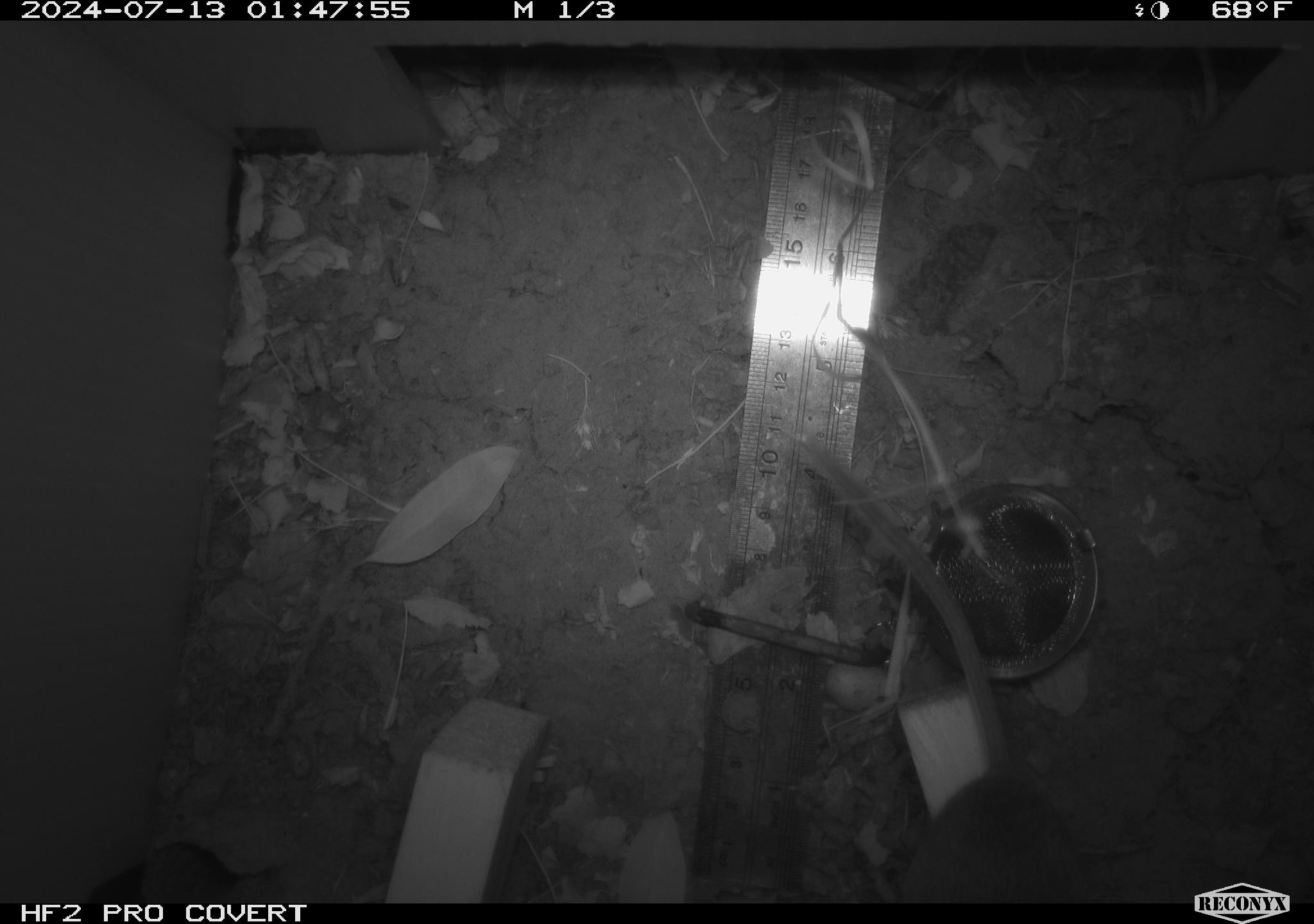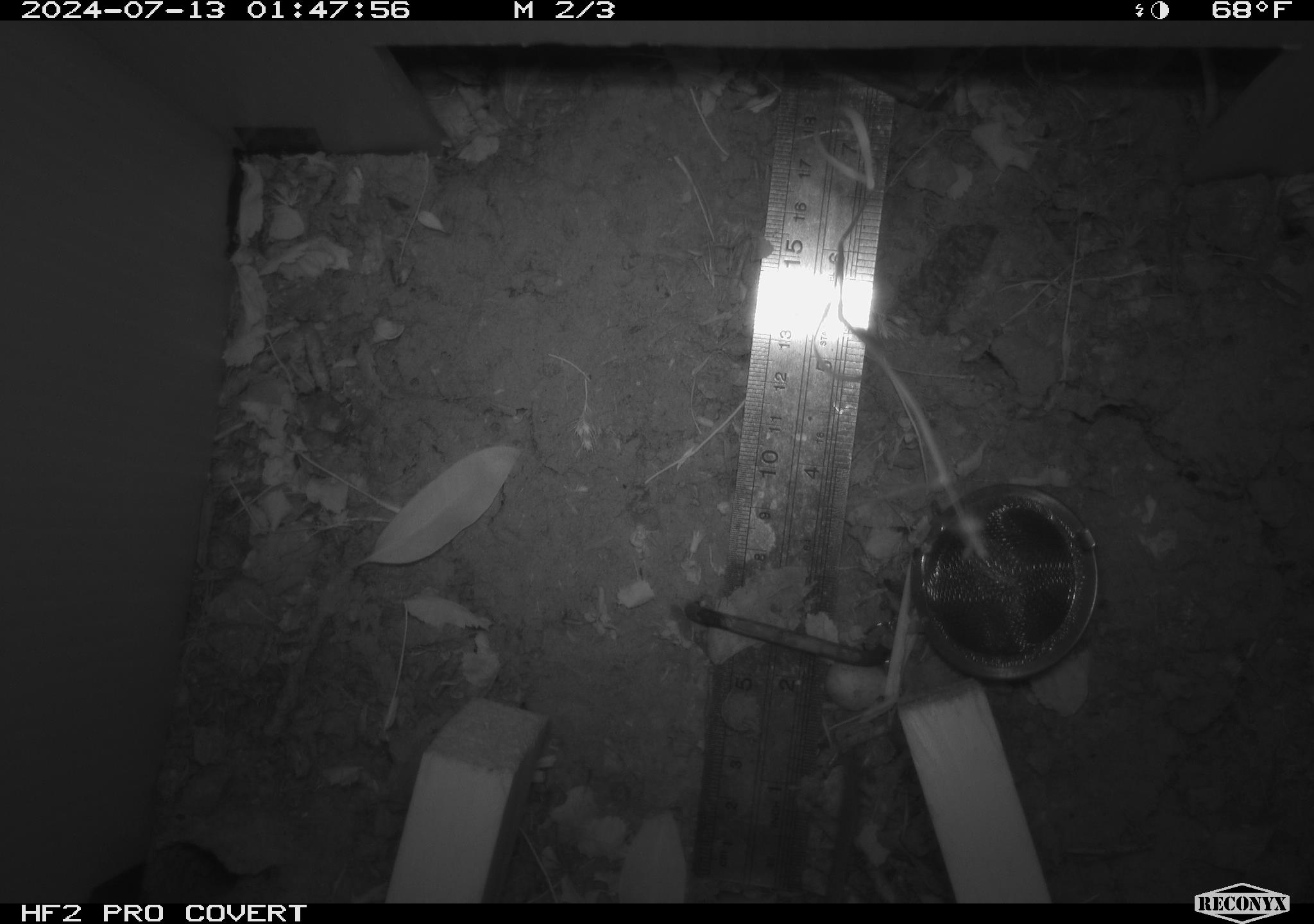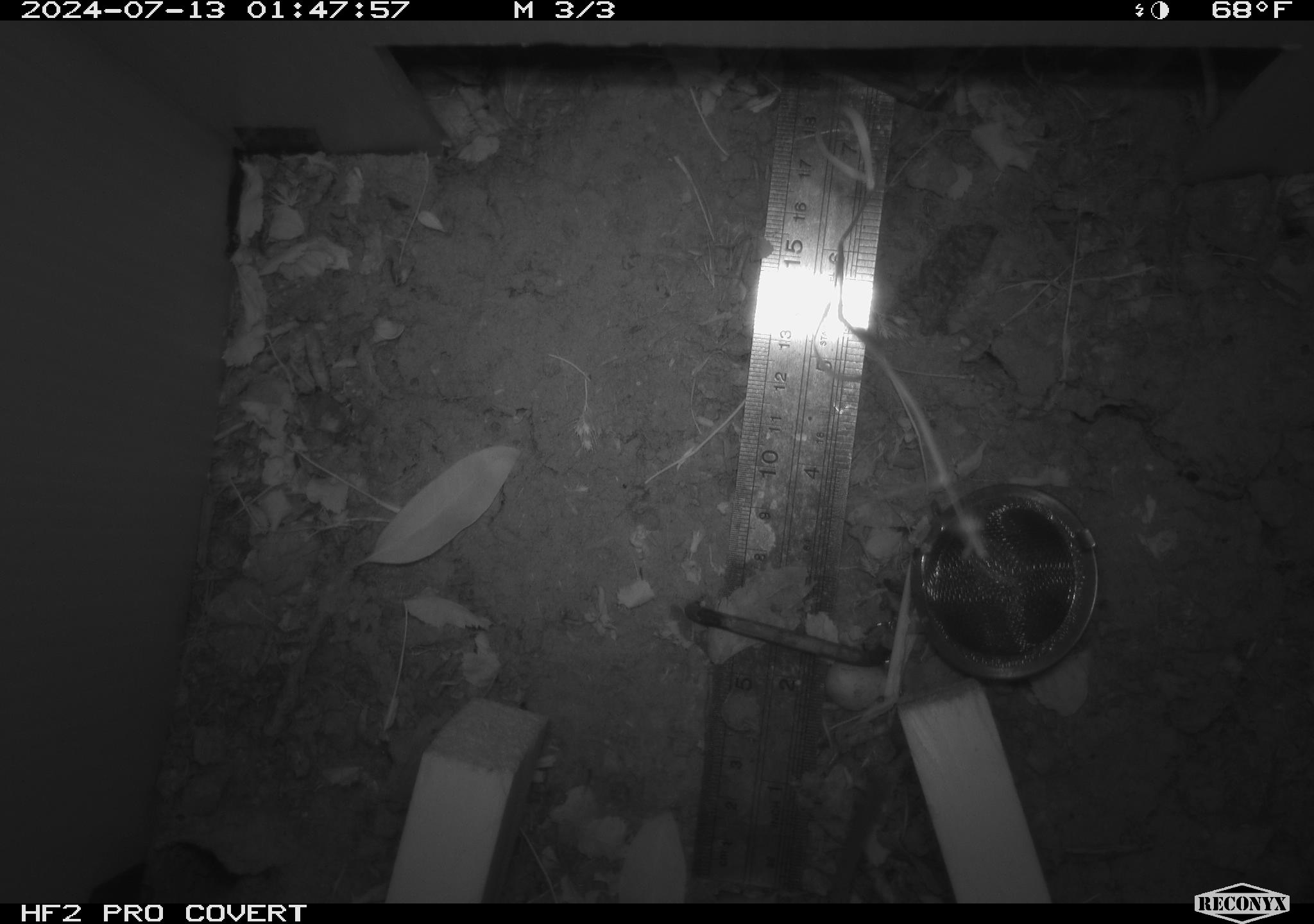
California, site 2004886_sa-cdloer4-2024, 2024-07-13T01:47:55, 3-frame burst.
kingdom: Animalia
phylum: Chordata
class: Mammalia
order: Rodentia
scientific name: Rodentia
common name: rodent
Rodent (Rodentia).